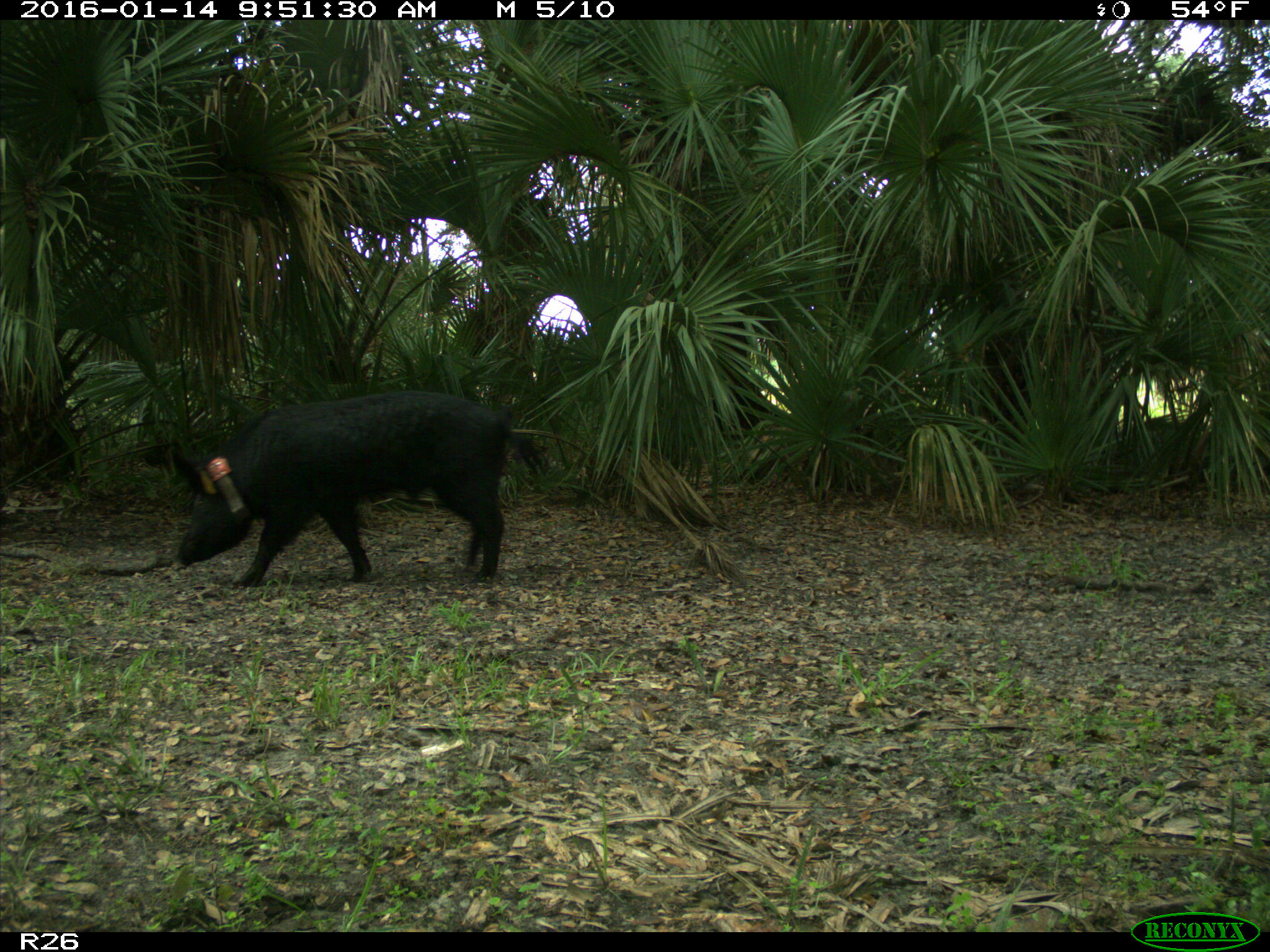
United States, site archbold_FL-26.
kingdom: Animalia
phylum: Chordata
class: Mammalia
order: Artiodactyla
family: Suidae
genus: Sus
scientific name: Sus scrofa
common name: wild boar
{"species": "Sus scrofa (wild boar)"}